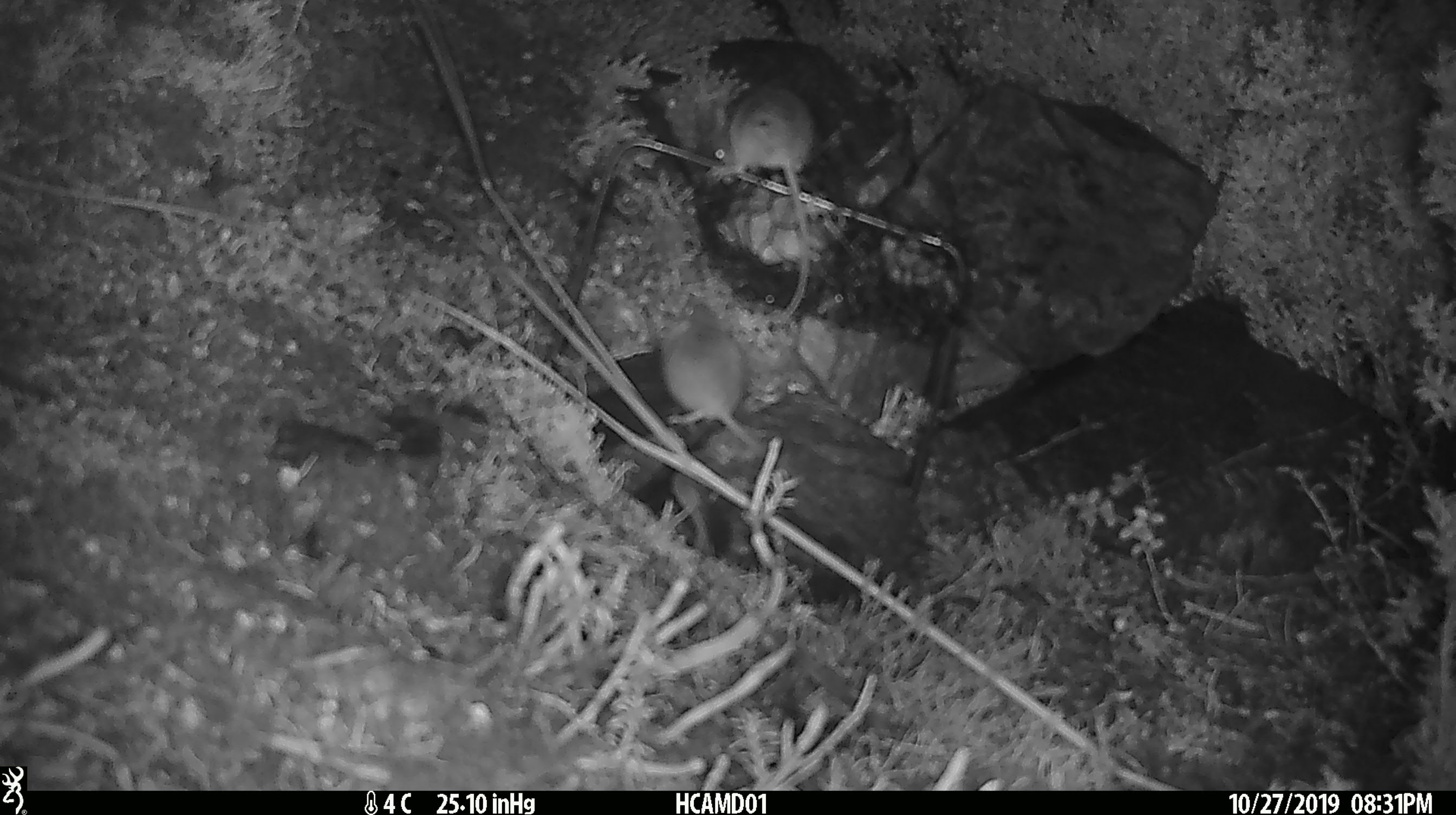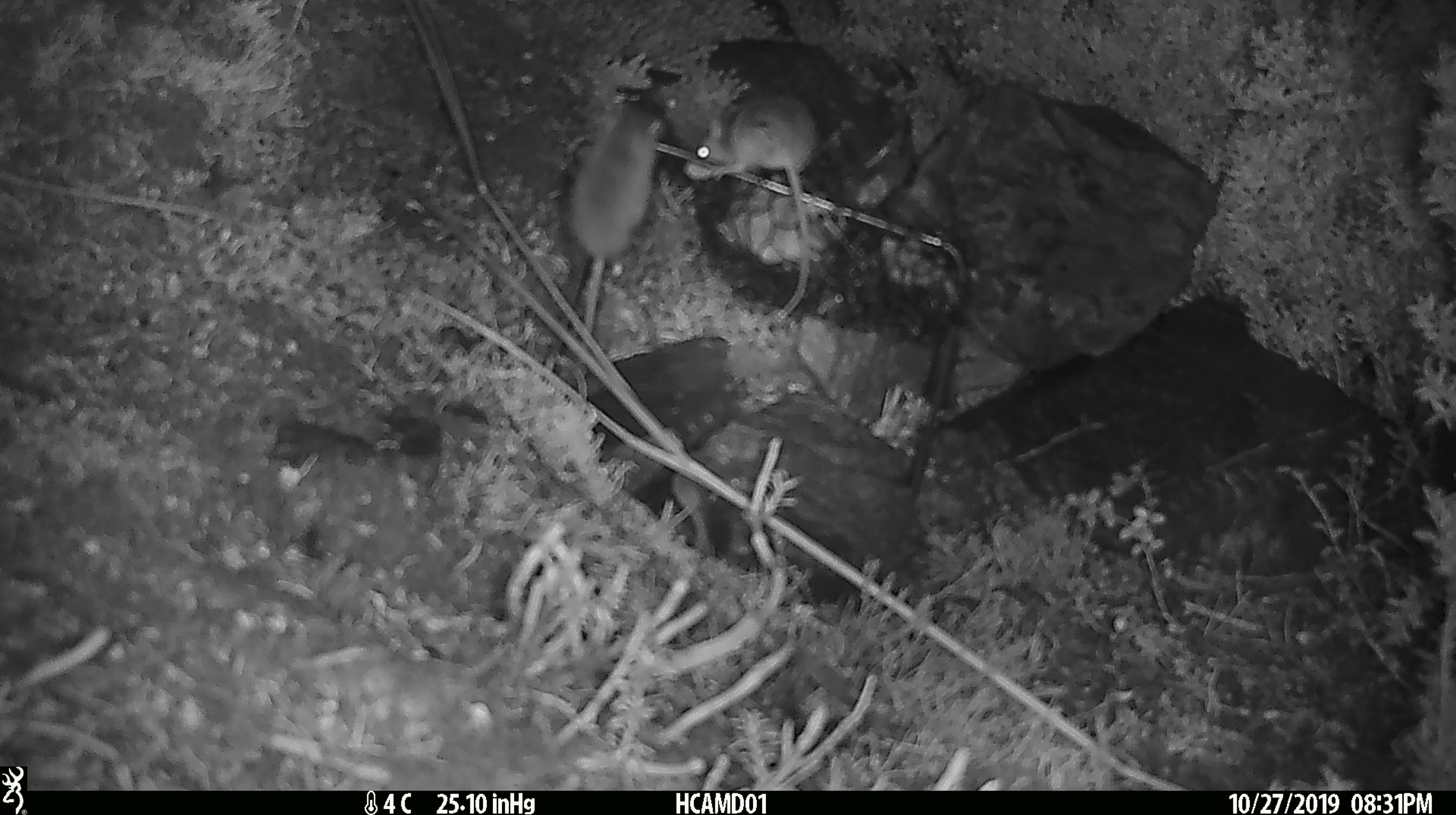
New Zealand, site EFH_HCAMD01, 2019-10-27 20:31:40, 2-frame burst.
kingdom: Animalia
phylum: Chordata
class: Mammalia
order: Rodentia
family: Muridae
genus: Mus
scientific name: Mus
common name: mouse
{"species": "mouse (Mus)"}